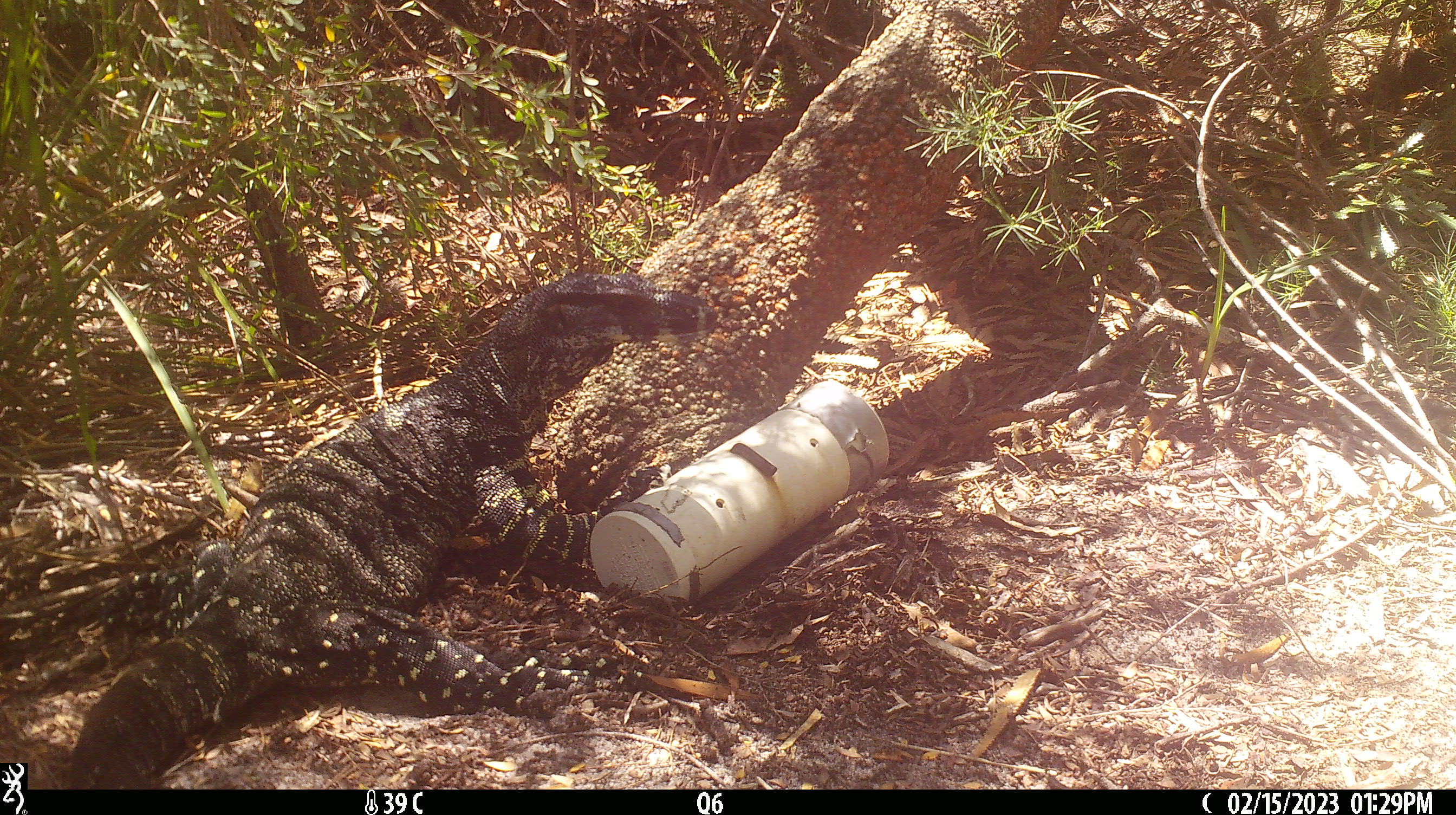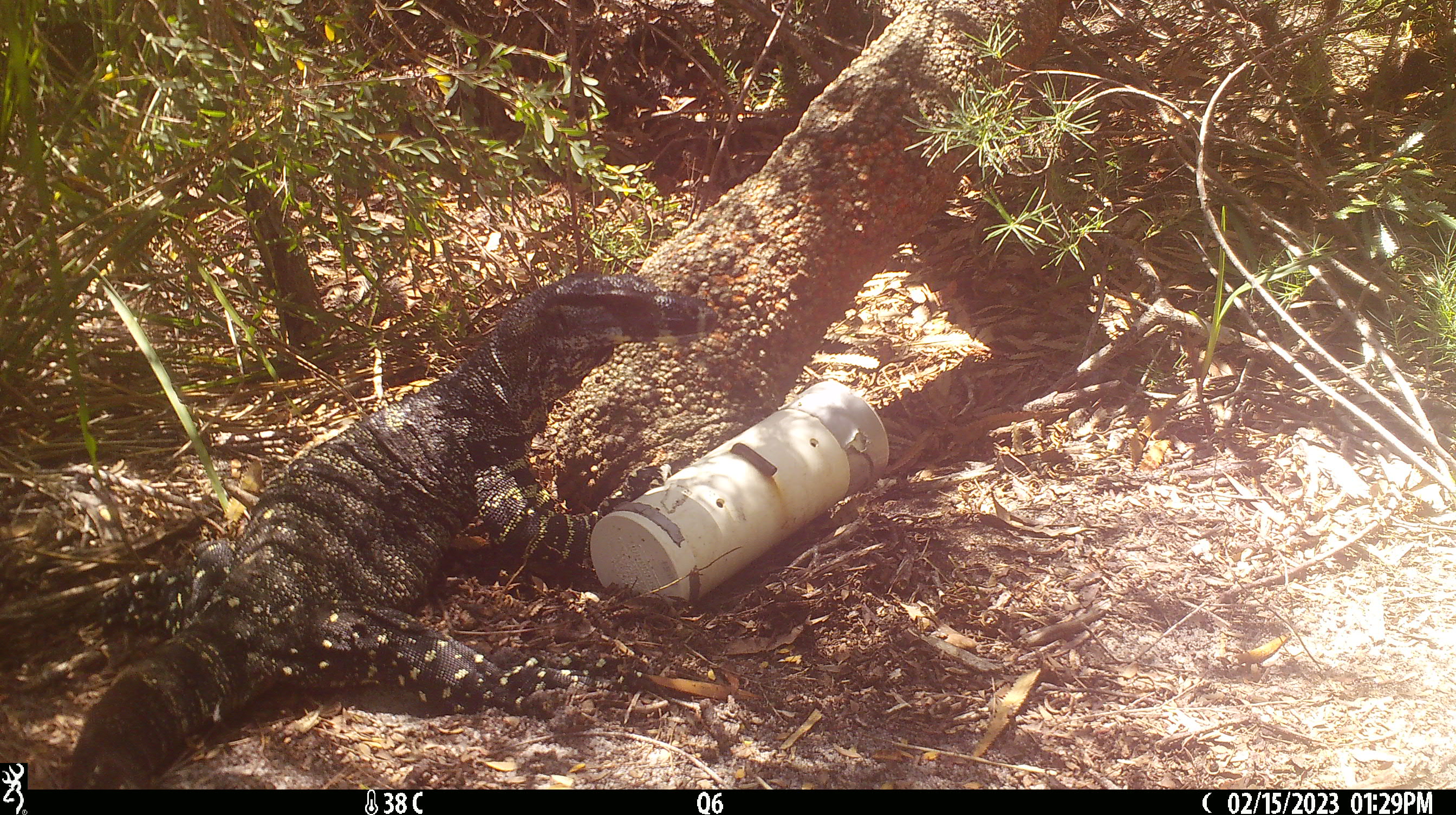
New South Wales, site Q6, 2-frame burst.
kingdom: Animalia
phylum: Chordata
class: Reptilia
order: Squamata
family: Varanidae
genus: Varanus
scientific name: Varanus varius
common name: lace monitor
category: goanna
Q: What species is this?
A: Goanna (lace monitor) (Varanus varius).